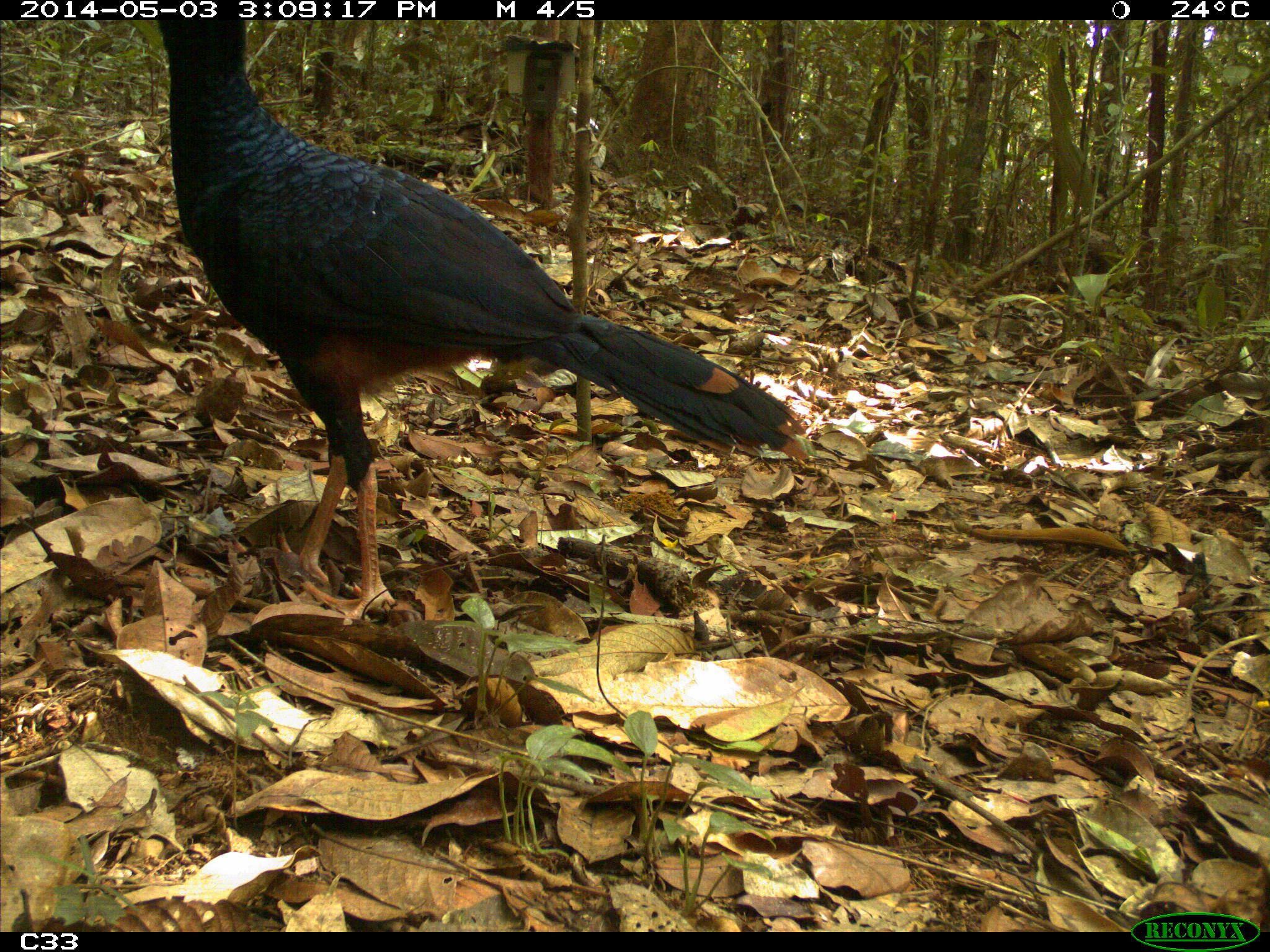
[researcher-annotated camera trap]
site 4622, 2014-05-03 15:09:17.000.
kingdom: Animalia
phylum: Chordata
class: Aves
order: Galliformes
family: Cracidae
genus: Mitu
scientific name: Mitu tomentosum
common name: crestless curassow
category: mitu tomentosa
Mitu tomentosa (crestless curassow) (Mitu tomentosum), count 1, age adult.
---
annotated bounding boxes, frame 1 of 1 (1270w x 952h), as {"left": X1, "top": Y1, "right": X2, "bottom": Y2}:
mitu tomentosa: {"left": 151, "top": 17, "right": 808, "bottom": 626}